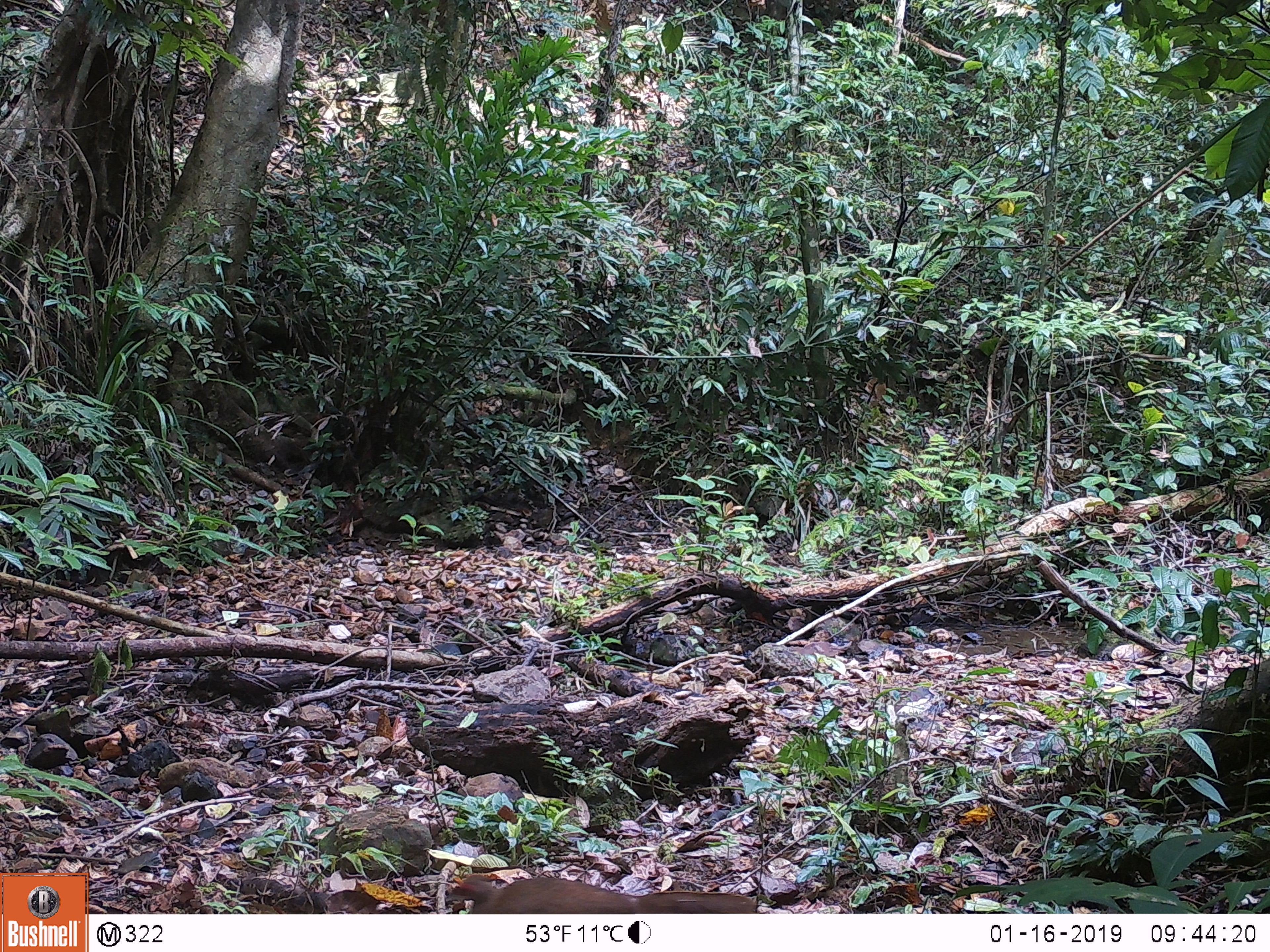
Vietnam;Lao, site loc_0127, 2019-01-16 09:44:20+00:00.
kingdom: Animalia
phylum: Chordata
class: Aves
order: Galliformes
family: Phasianidae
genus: Lophura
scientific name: Lophura nycthemera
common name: silver pheasant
Silver pheasant (Lophura nycthemera). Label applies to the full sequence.